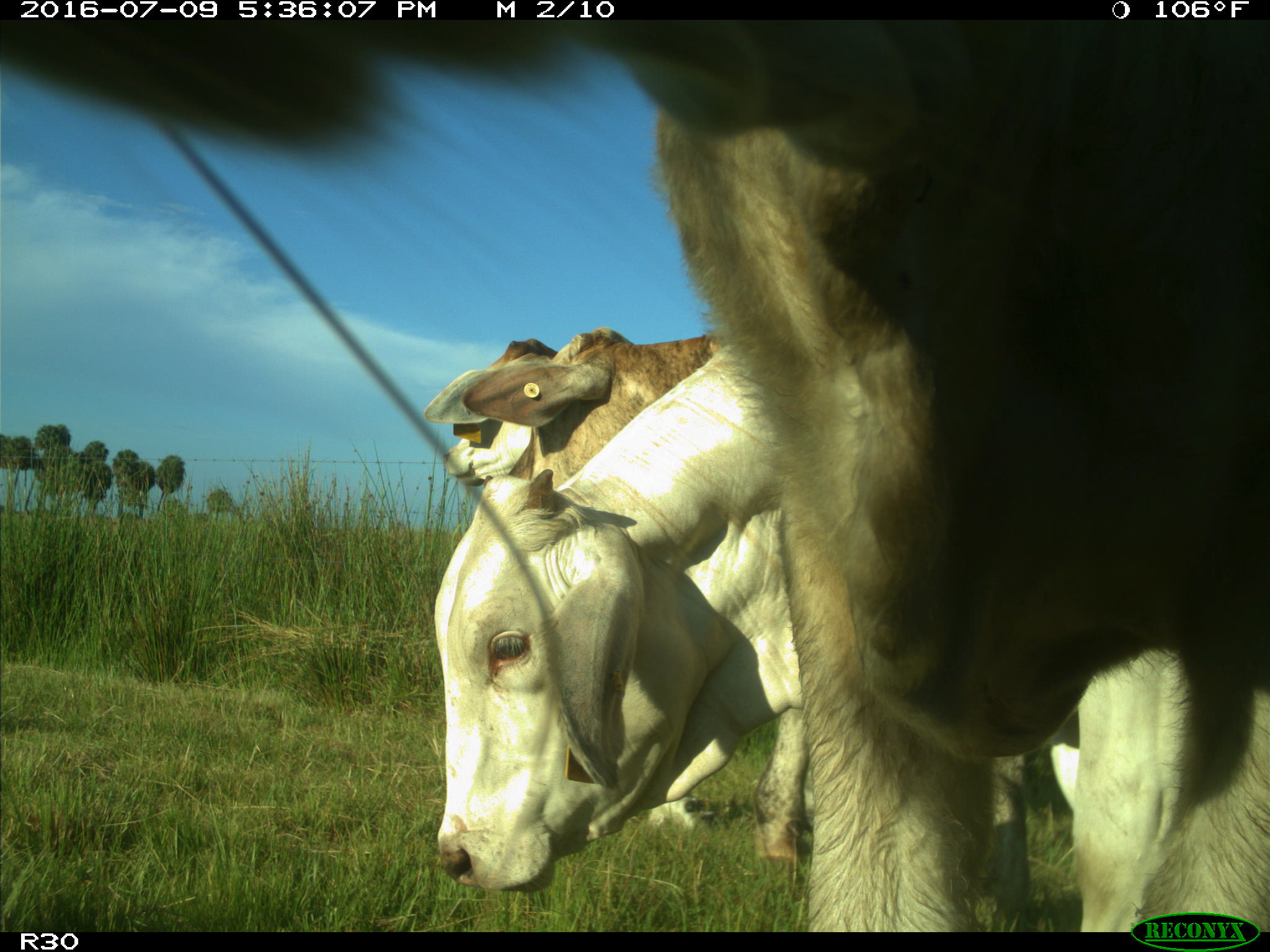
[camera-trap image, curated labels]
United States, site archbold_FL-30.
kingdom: Animalia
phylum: Chordata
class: Mammalia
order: Artiodactyla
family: Bovidae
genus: Bos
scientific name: Bos taurus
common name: domestic cow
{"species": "Bos taurus (domestic cow)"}